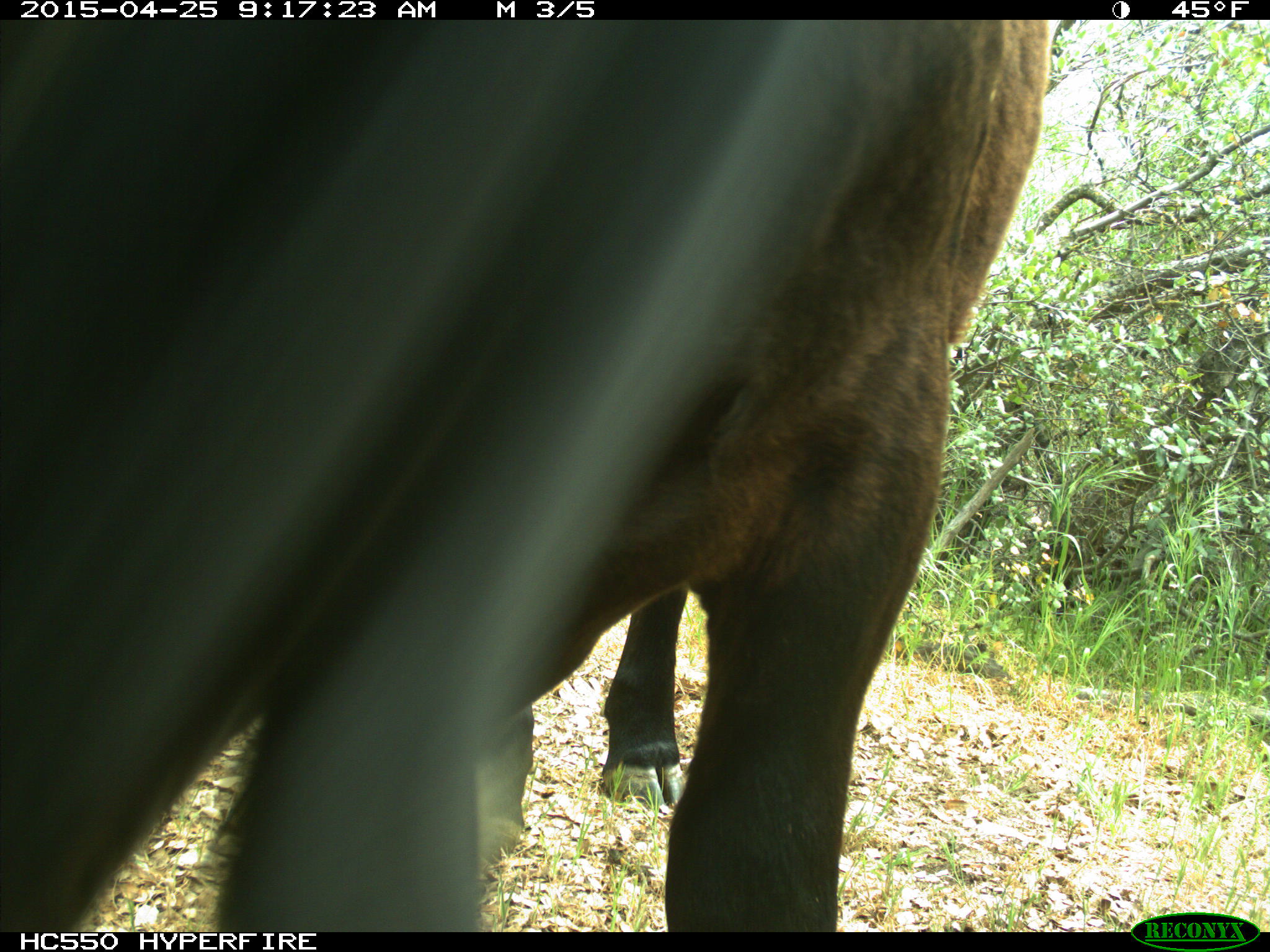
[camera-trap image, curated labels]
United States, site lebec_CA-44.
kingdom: Animalia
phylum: Chordata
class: Mammalia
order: Artiodactyla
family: Suidae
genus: Sus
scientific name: Sus scrofa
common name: wild boar